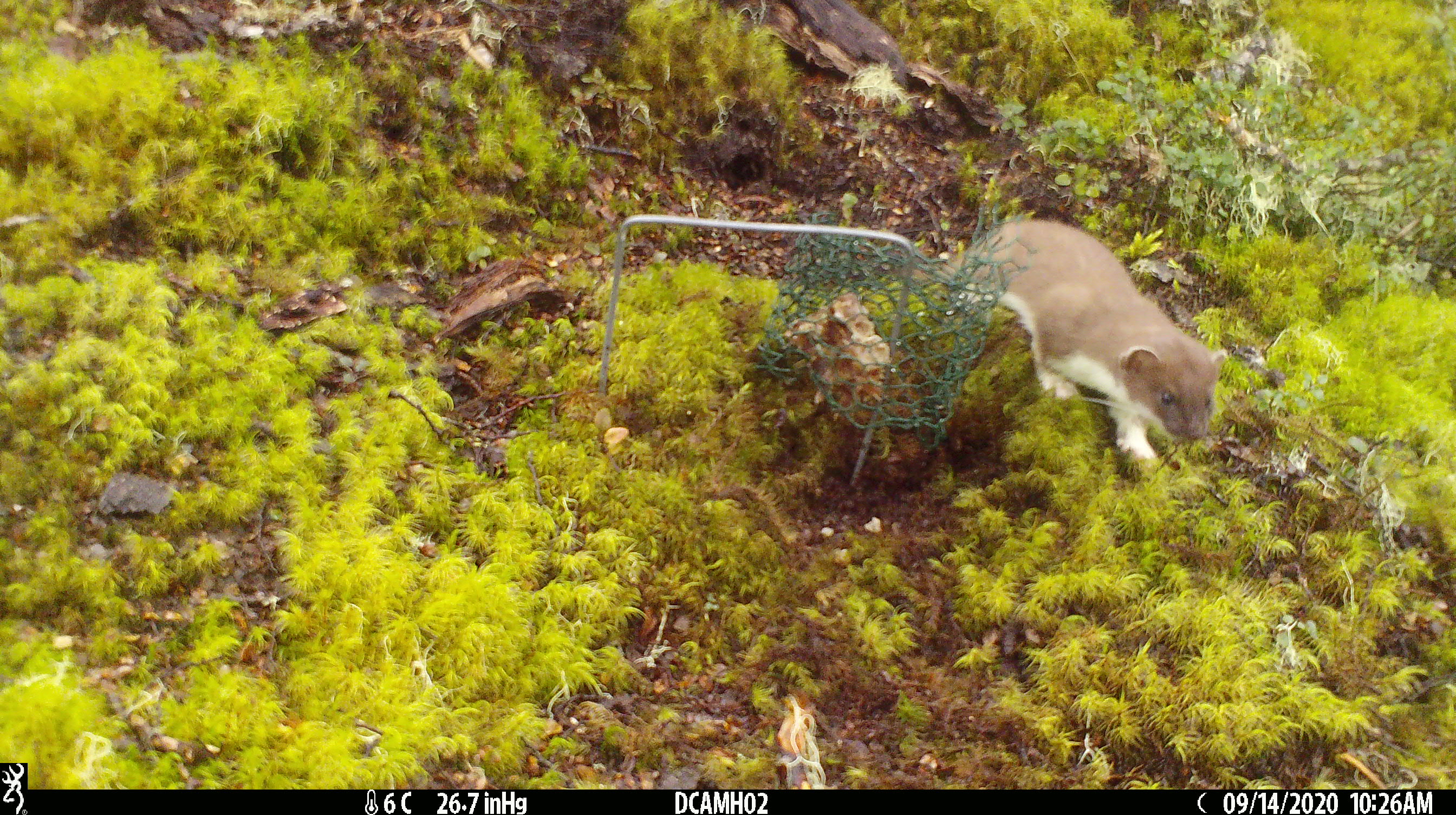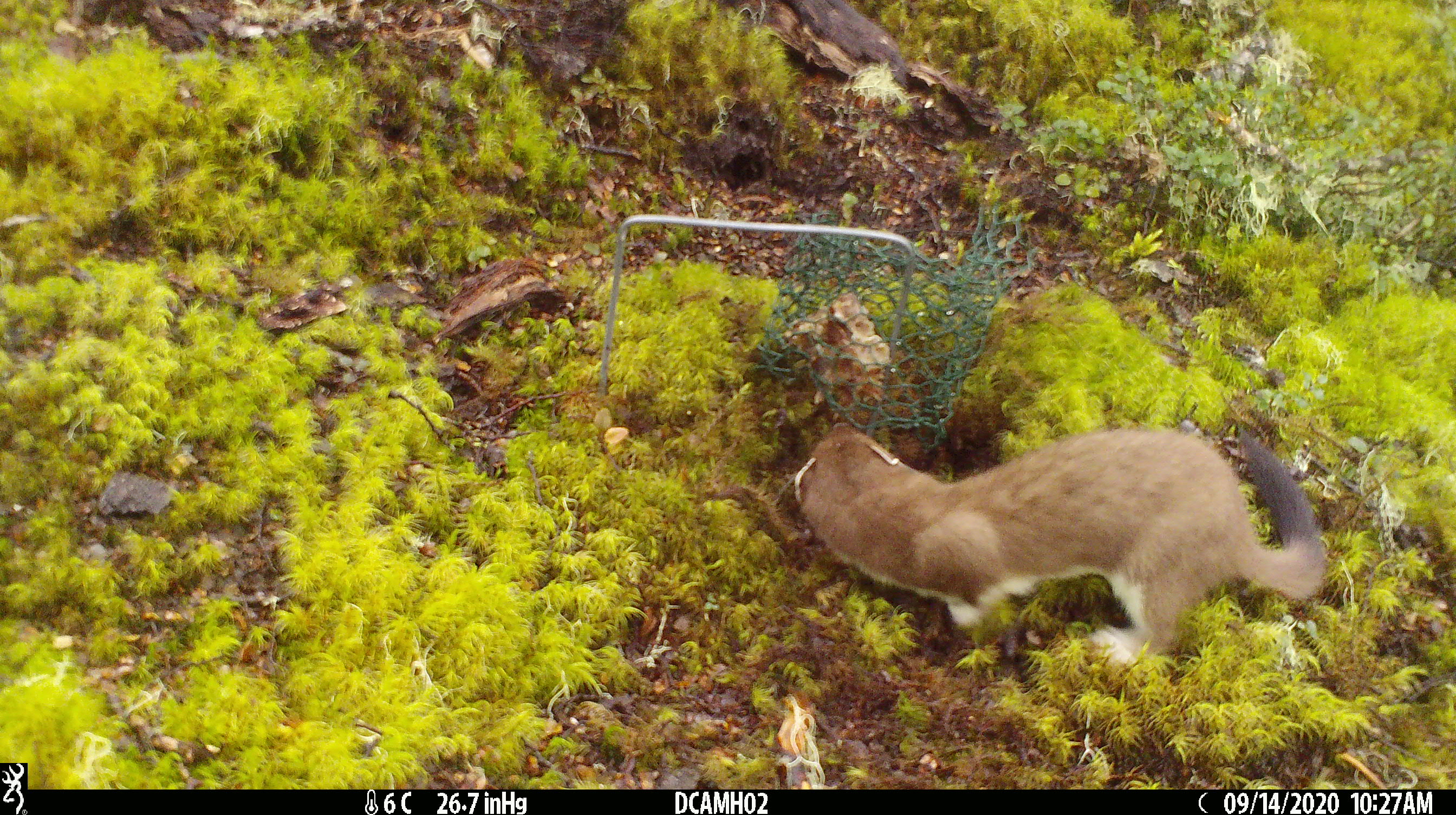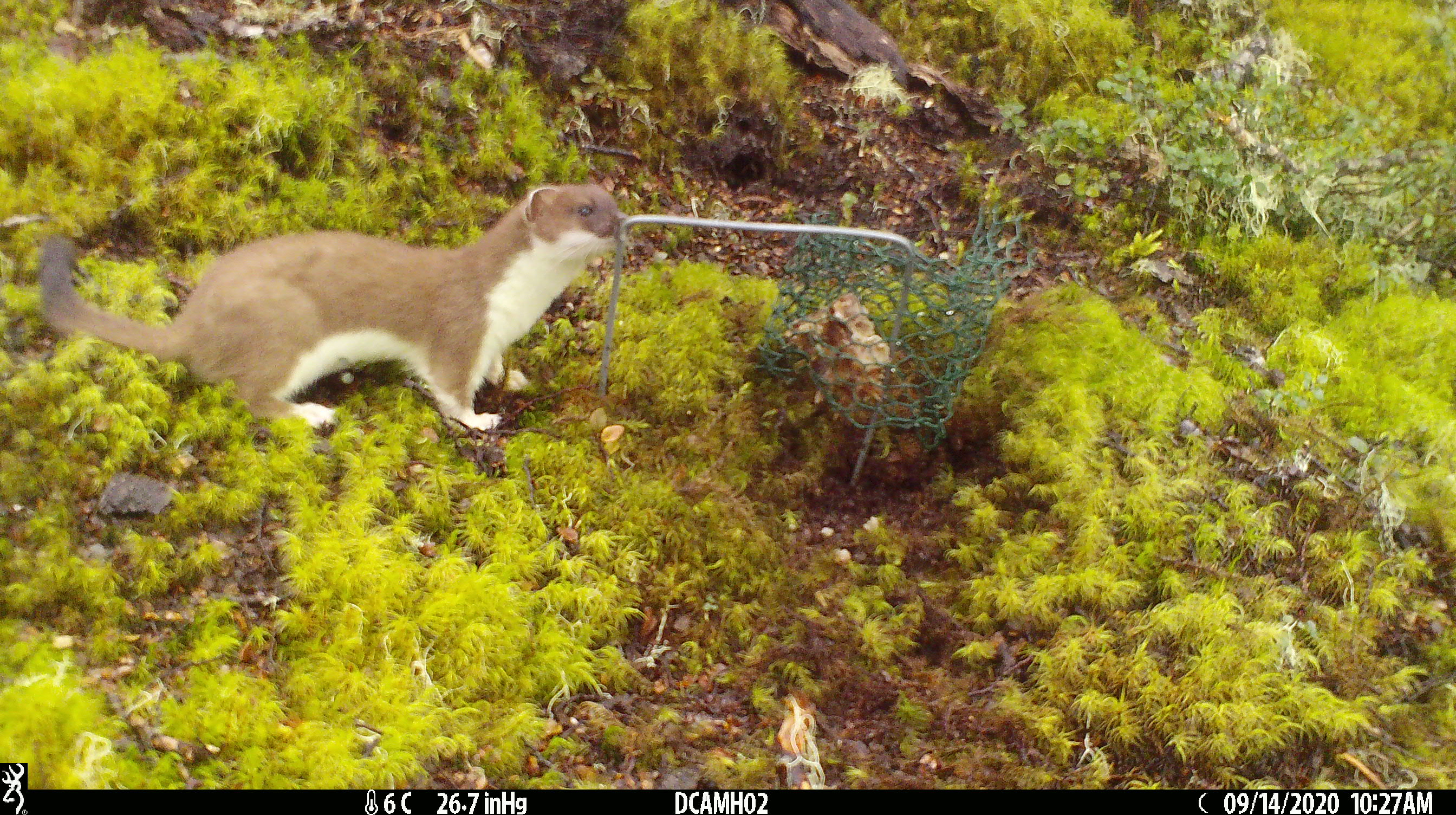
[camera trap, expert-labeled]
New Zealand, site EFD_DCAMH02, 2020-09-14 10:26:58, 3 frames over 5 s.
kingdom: Animalia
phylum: Chordata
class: Mammalia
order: Carnivora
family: Mustelidae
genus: Mustela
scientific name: Mustela erminea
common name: stoat